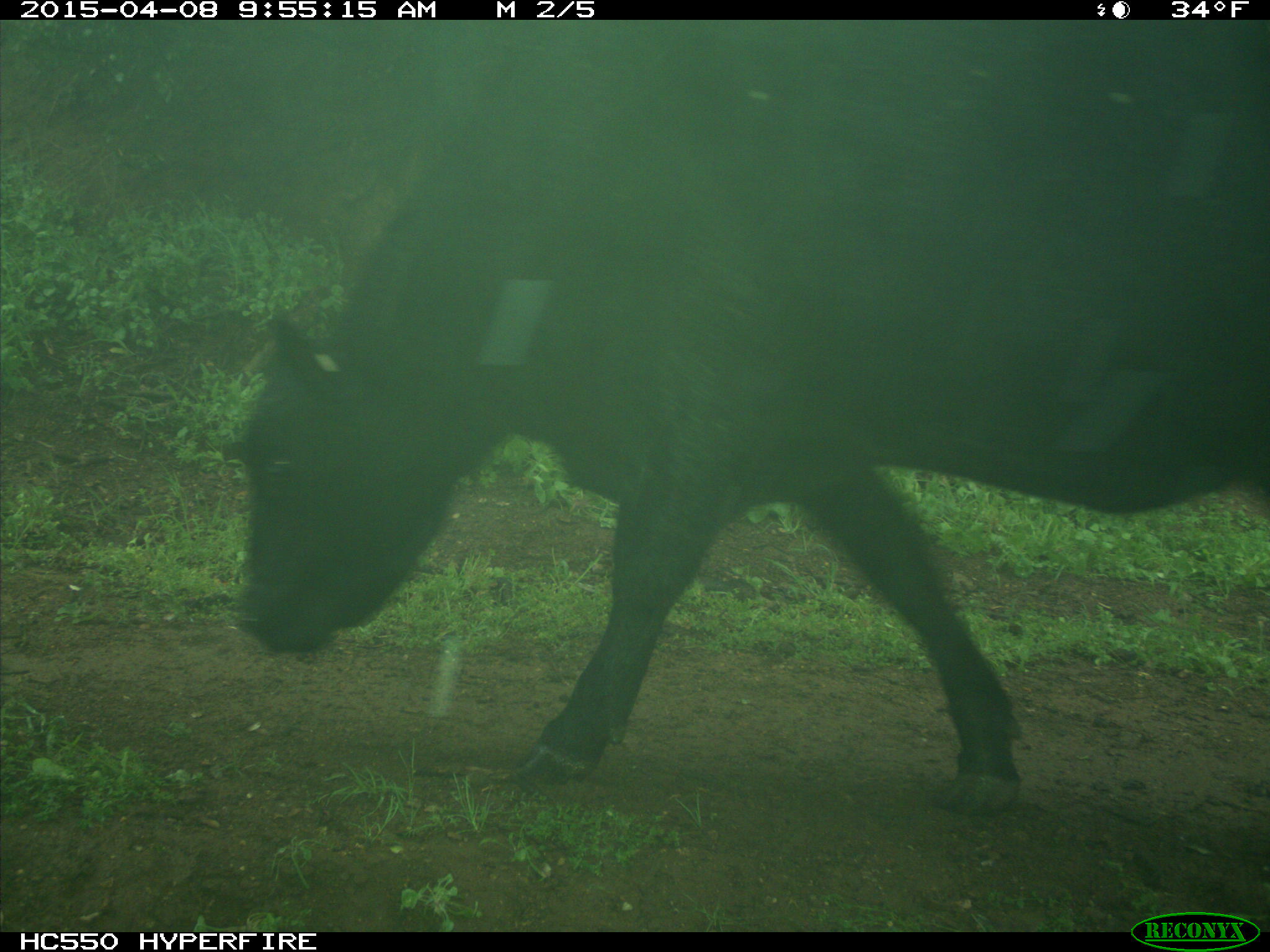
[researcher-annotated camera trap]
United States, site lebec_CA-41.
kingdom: Animalia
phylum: Chordata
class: Mammalia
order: Artiodactyla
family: Bovidae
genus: Bos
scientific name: Bos taurus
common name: domestic cow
Bos taurus (domestic cow).